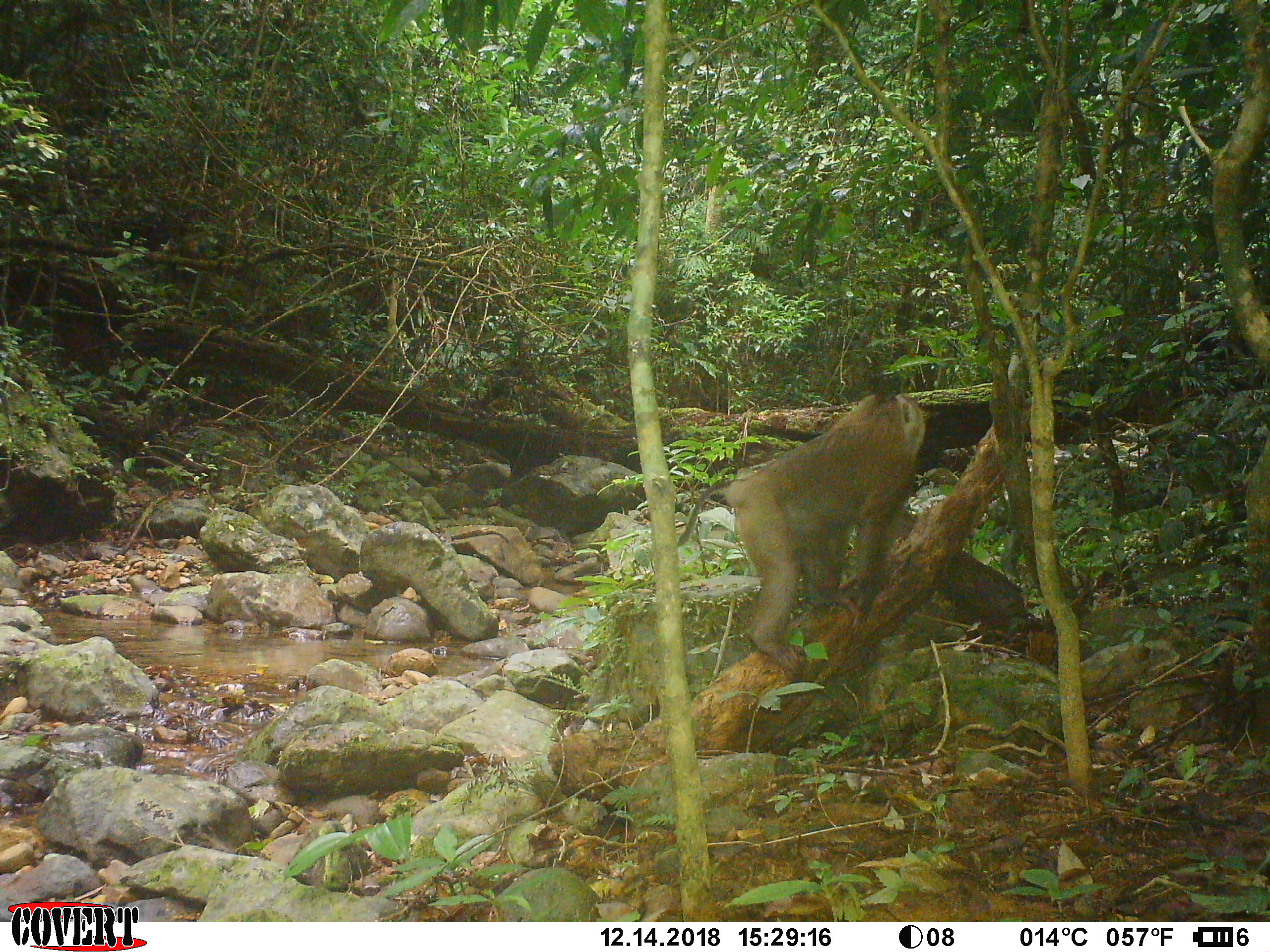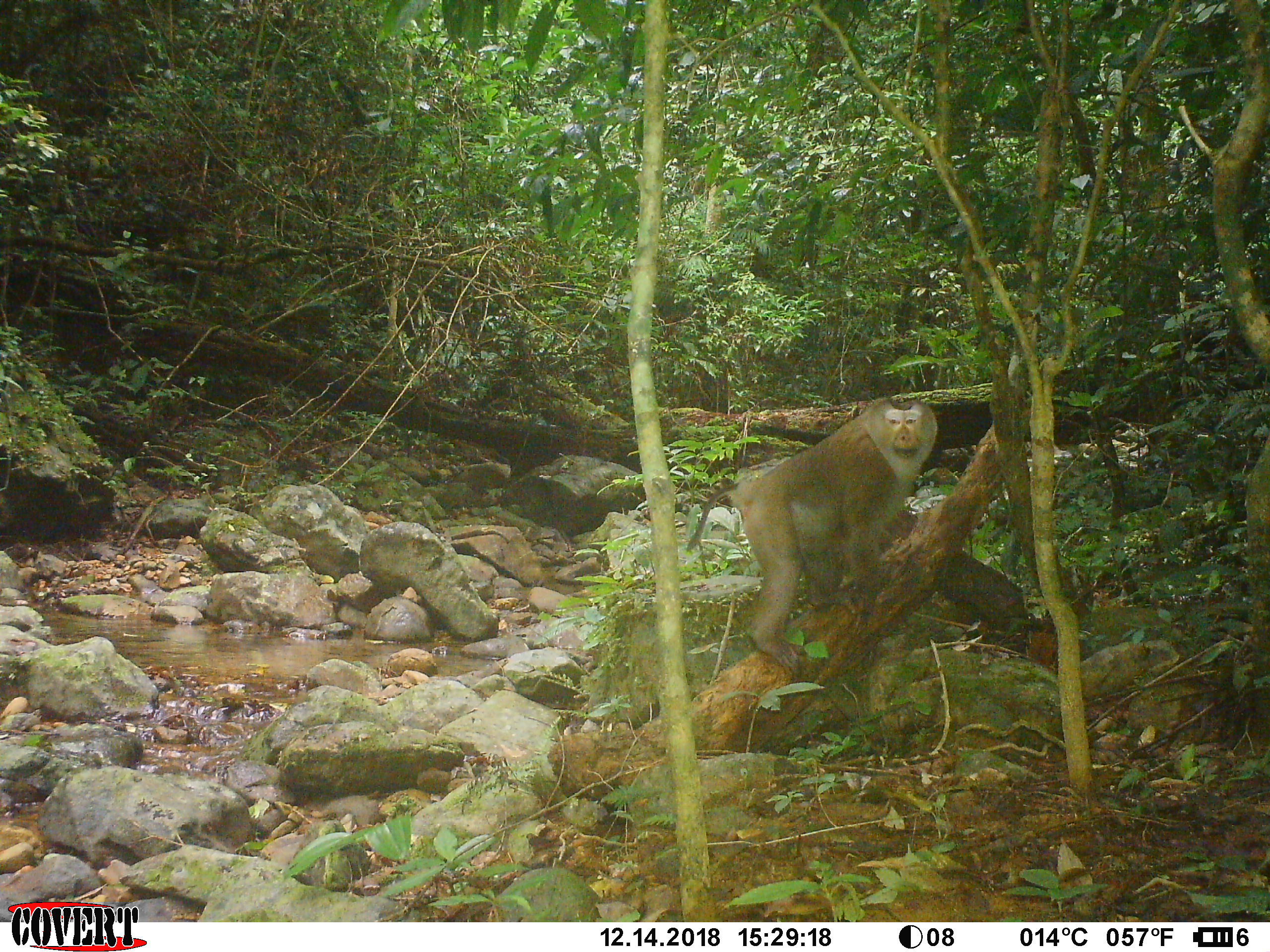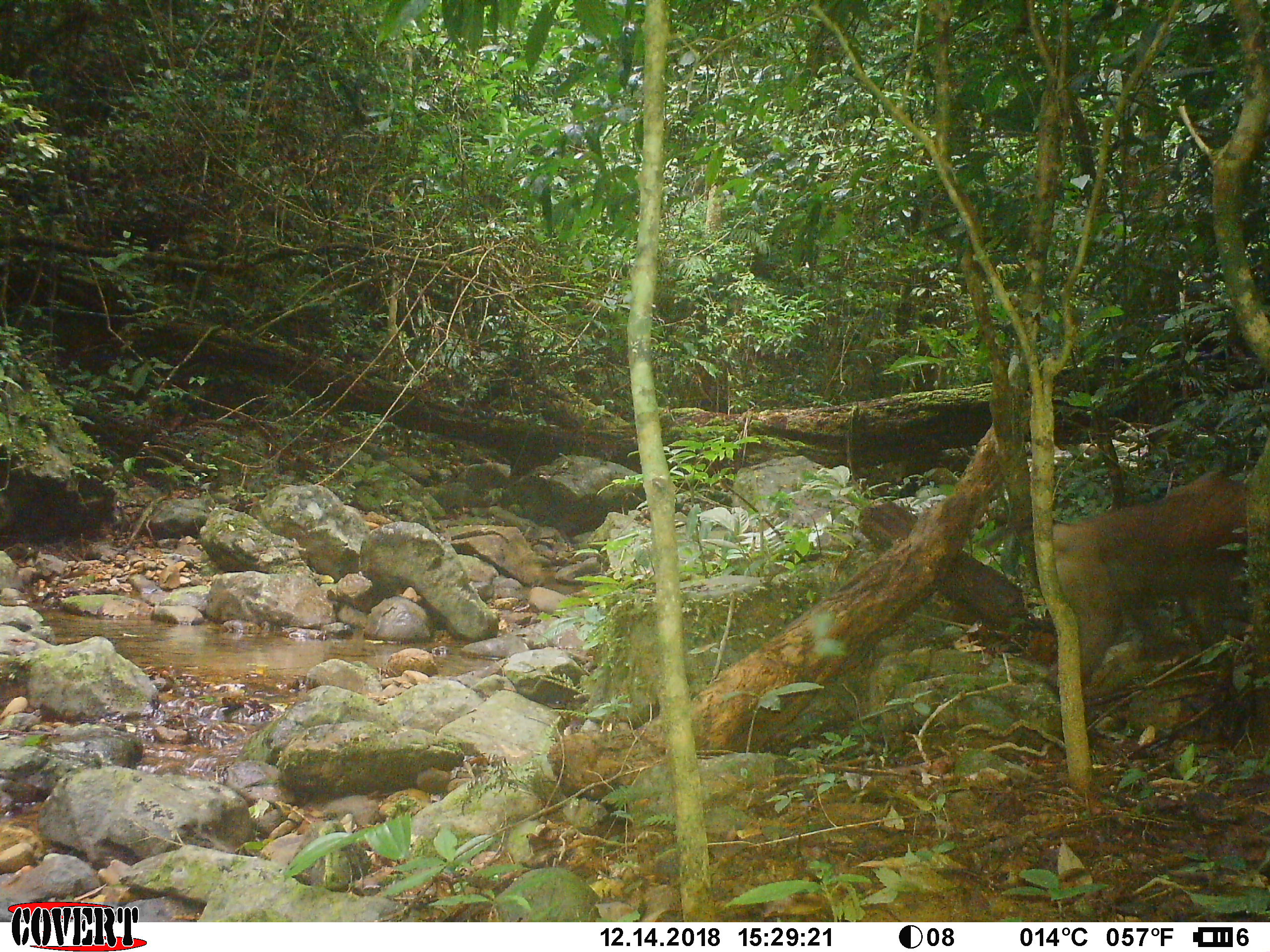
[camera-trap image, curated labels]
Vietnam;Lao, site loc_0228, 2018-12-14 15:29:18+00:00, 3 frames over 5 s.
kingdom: Animalia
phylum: Chordata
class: Mammalia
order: Primates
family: Cercopithecidae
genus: Macaca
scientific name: Macaca nemestrina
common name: pig-tailed macaque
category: pig tailed macaque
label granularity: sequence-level